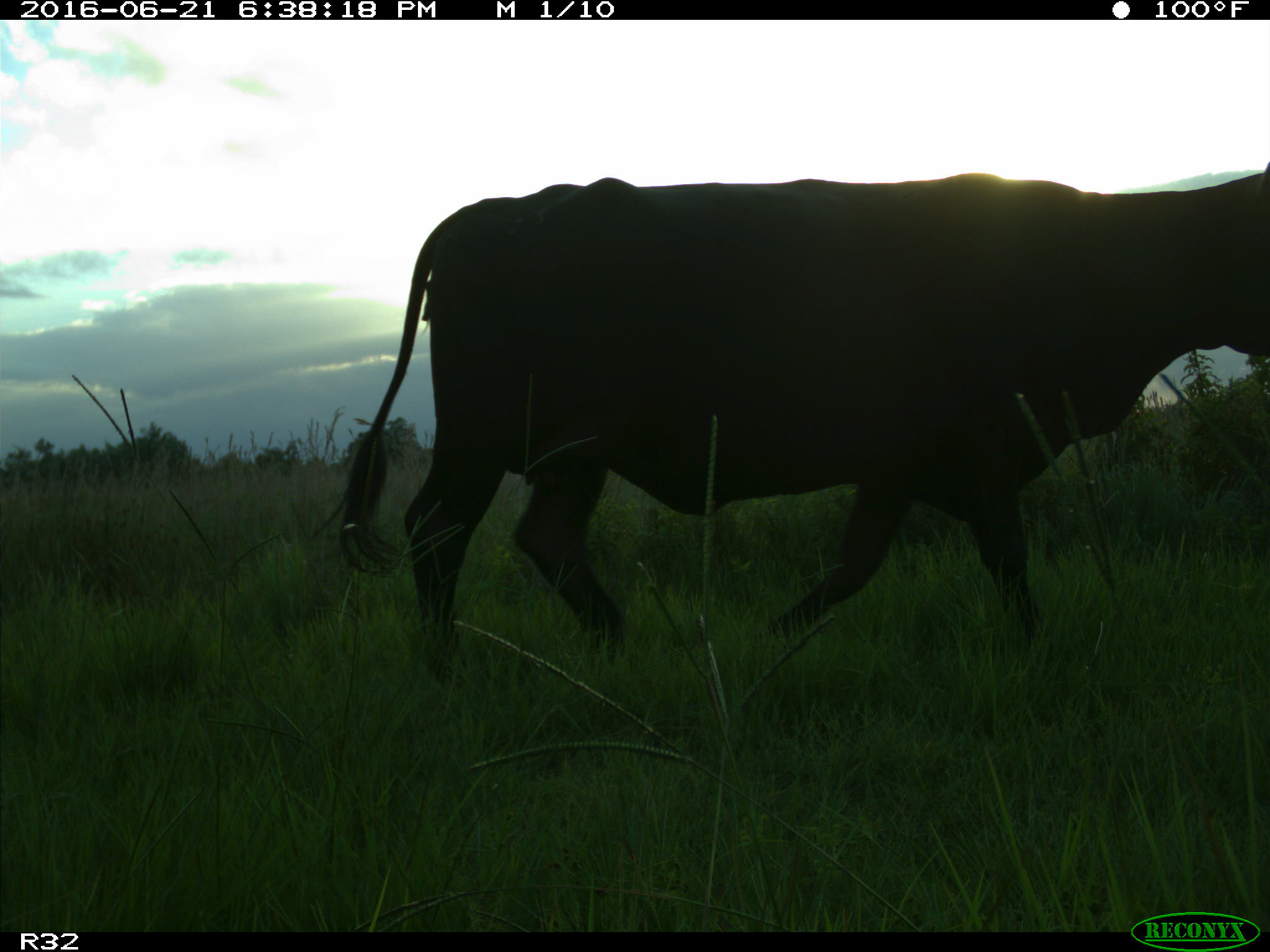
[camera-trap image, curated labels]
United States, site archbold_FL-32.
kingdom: Animalia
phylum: Chordata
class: Mammalia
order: Artiodactyla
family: Bovidae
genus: Bos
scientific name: Bos taurus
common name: domestic cow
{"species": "Bos taurus (domestic cow)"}